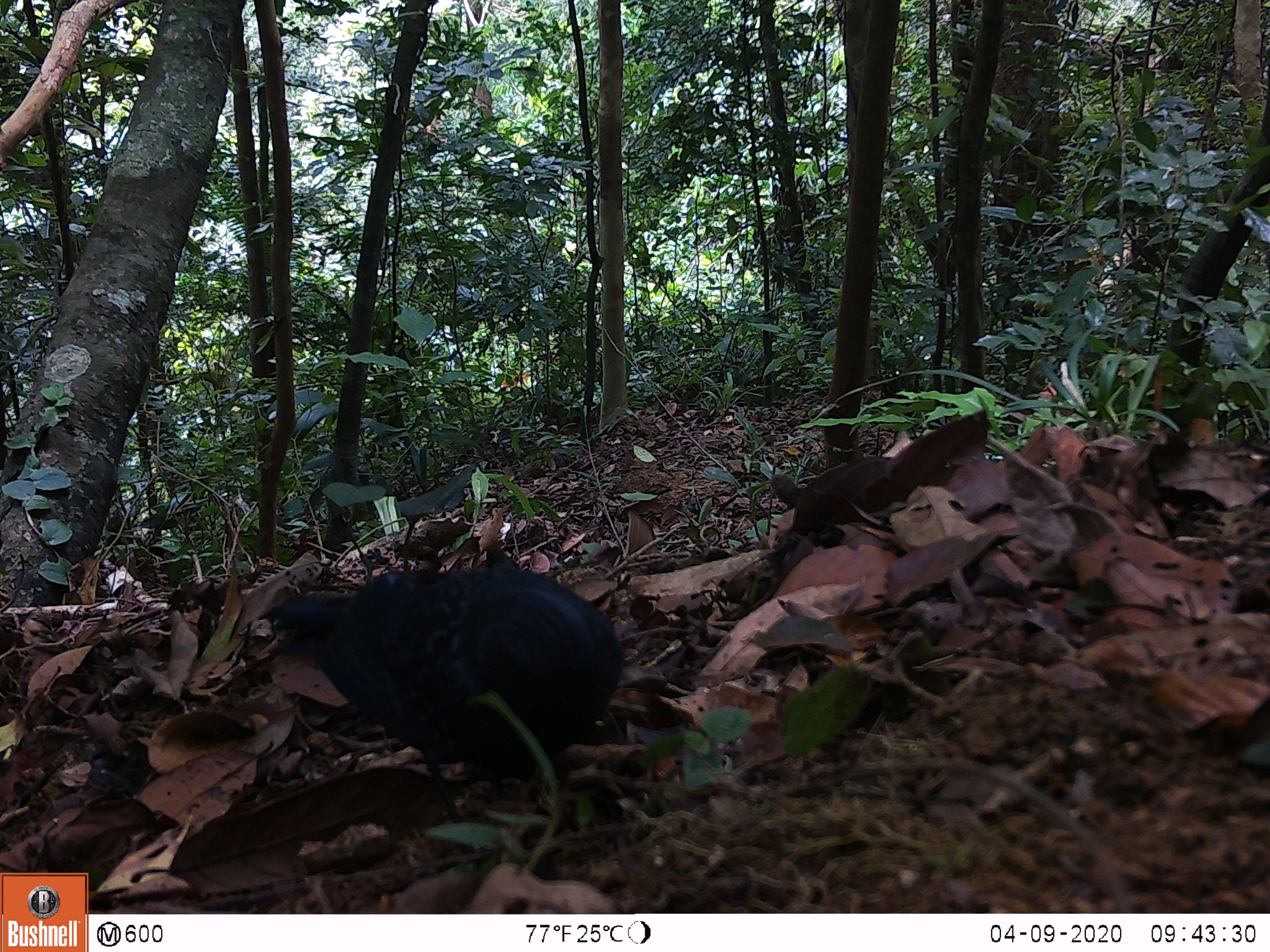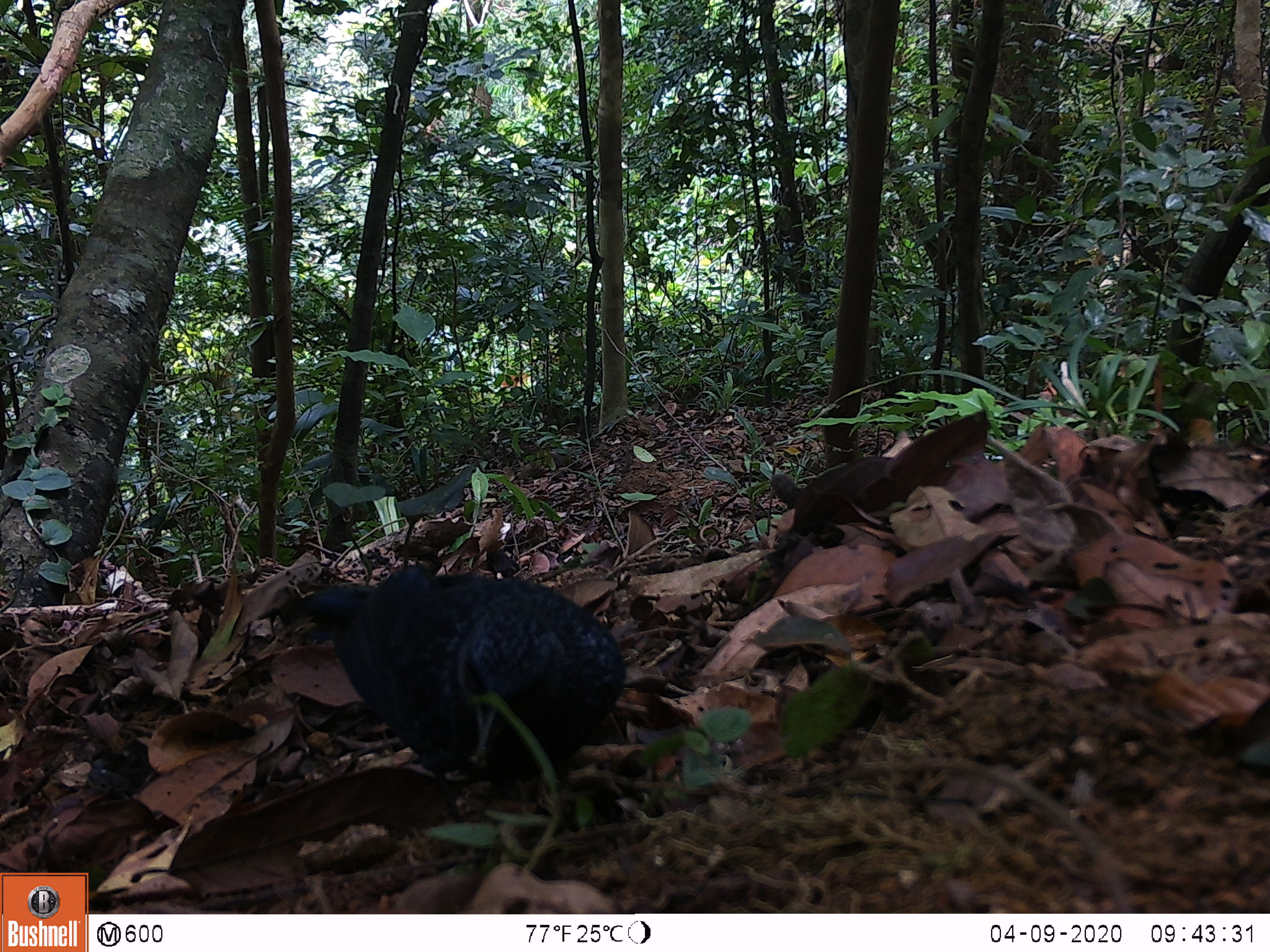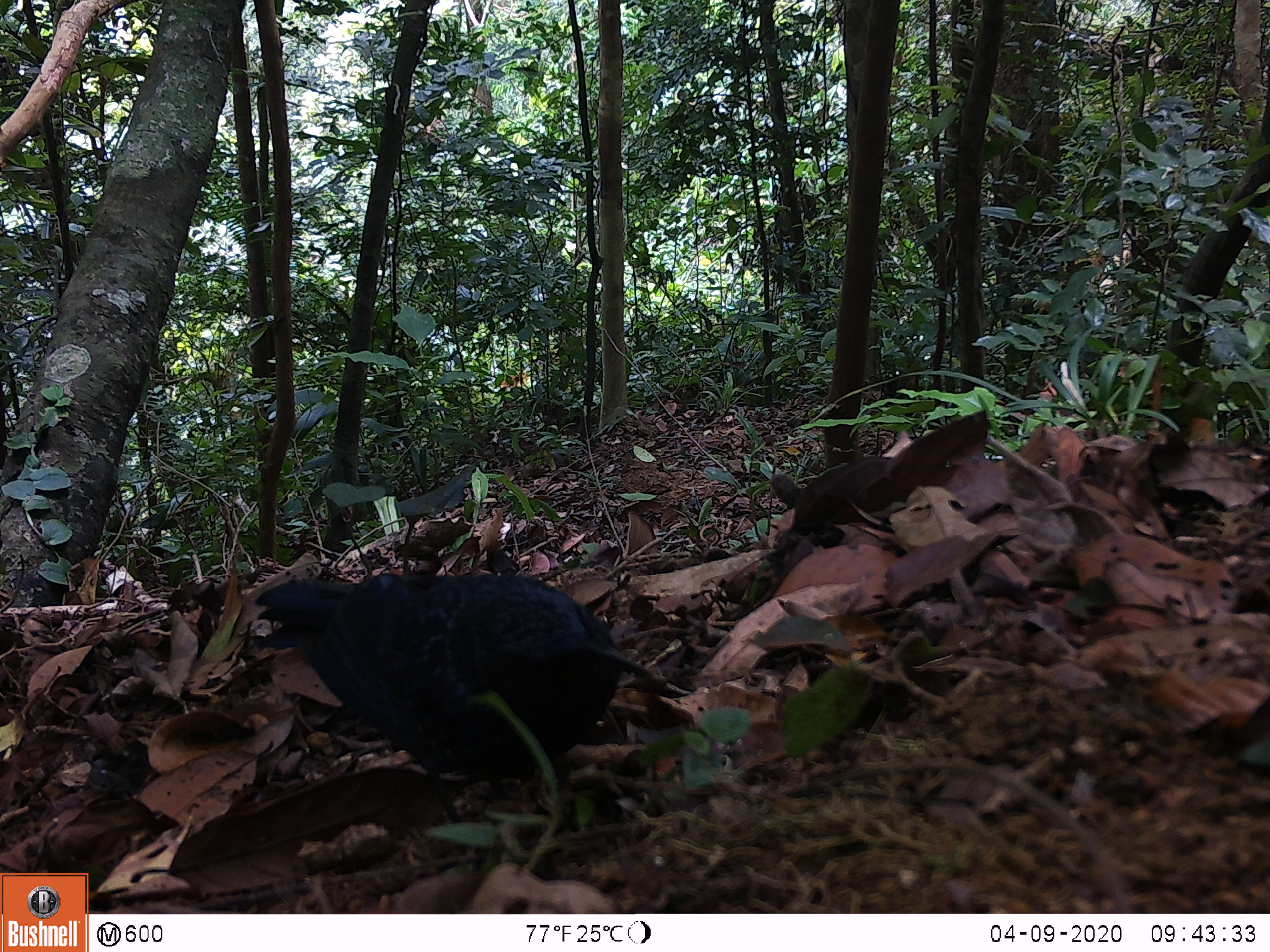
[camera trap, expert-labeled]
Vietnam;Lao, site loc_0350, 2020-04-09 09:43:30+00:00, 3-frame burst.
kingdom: Animalia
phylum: Chordata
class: Aves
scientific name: Aves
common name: bird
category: unidentified bird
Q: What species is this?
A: Unidentified bird (bird) (Aves).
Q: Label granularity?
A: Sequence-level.